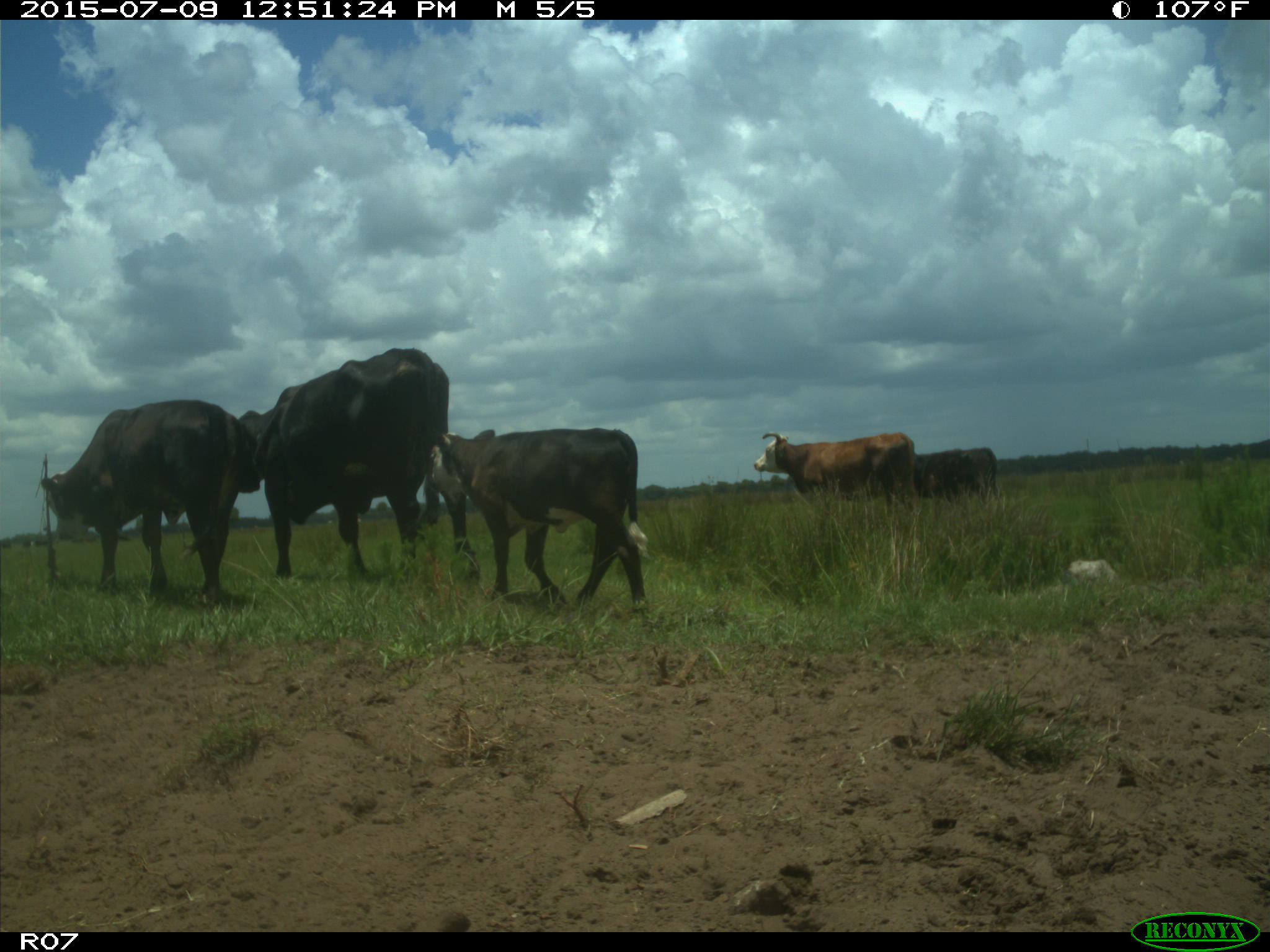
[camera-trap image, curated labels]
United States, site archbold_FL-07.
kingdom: Animalia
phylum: Chordata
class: Mammalia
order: Artiodactyla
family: Bovidae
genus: Bos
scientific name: Bos taurus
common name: domestic cow